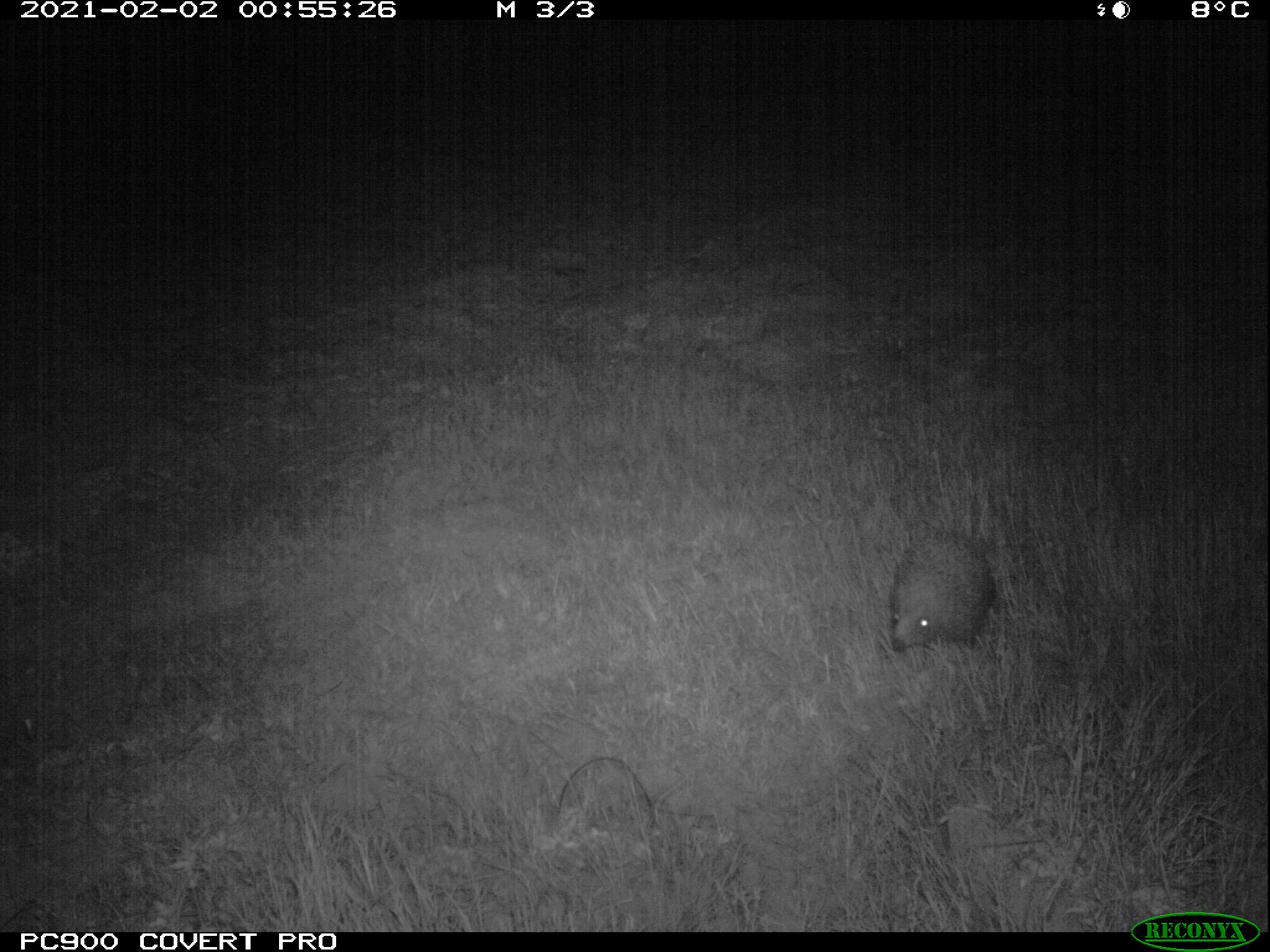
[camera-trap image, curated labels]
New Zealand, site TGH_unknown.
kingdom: Animalia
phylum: Chordata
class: Mammalia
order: Eulipotyphla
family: Erinaceidae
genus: Erinaceus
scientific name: Erinaceus europaeus europaeus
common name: european hedgehog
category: hedgehog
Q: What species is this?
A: Hedgehog (european hedgehog) (Erinaceus europaeus europaeus).